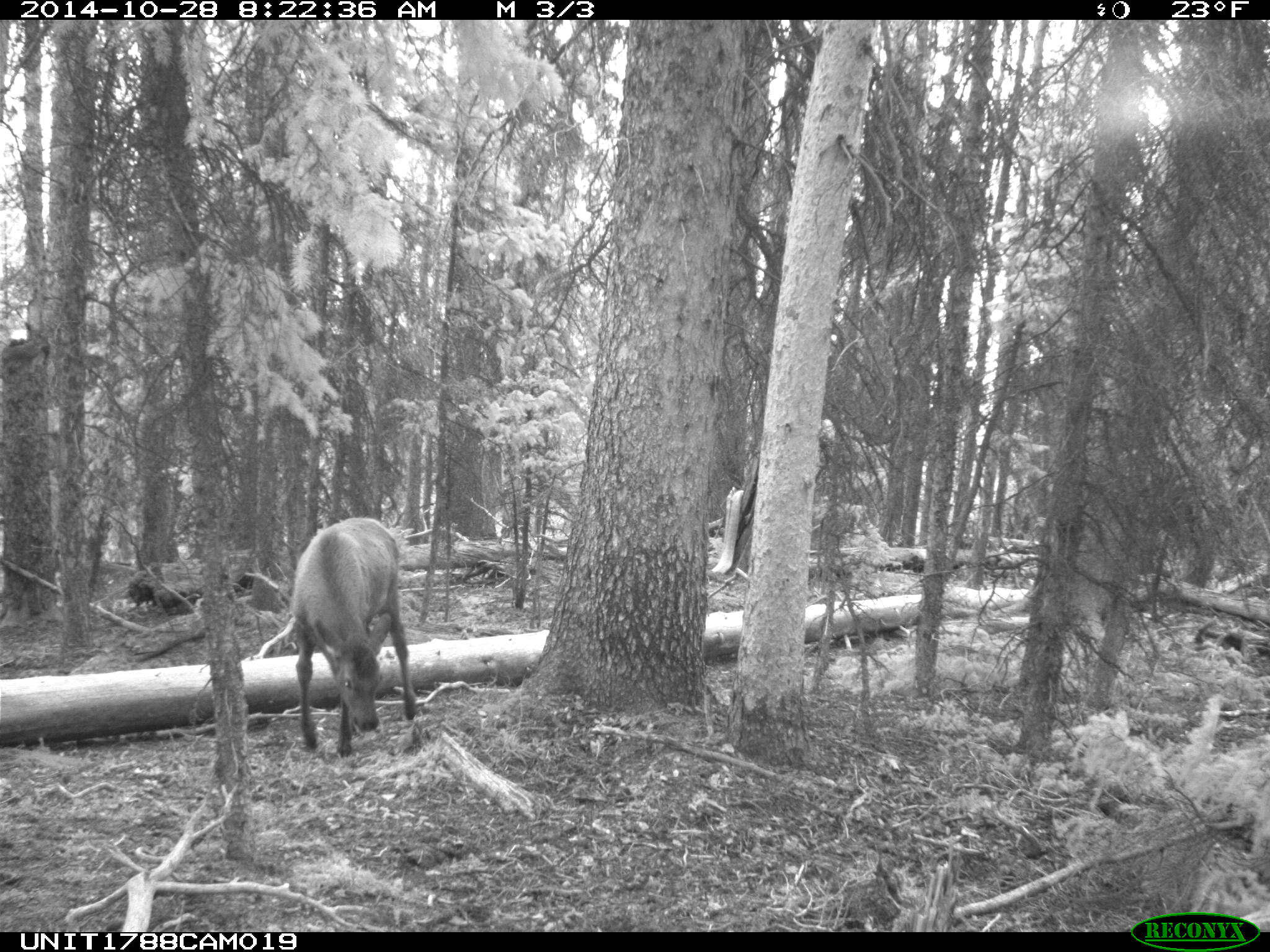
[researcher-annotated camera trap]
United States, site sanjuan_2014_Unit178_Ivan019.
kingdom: Animalia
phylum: Chordata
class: Mammalia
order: Artiodactyla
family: Cervidae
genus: Cervus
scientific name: Cervus elaphus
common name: red deer